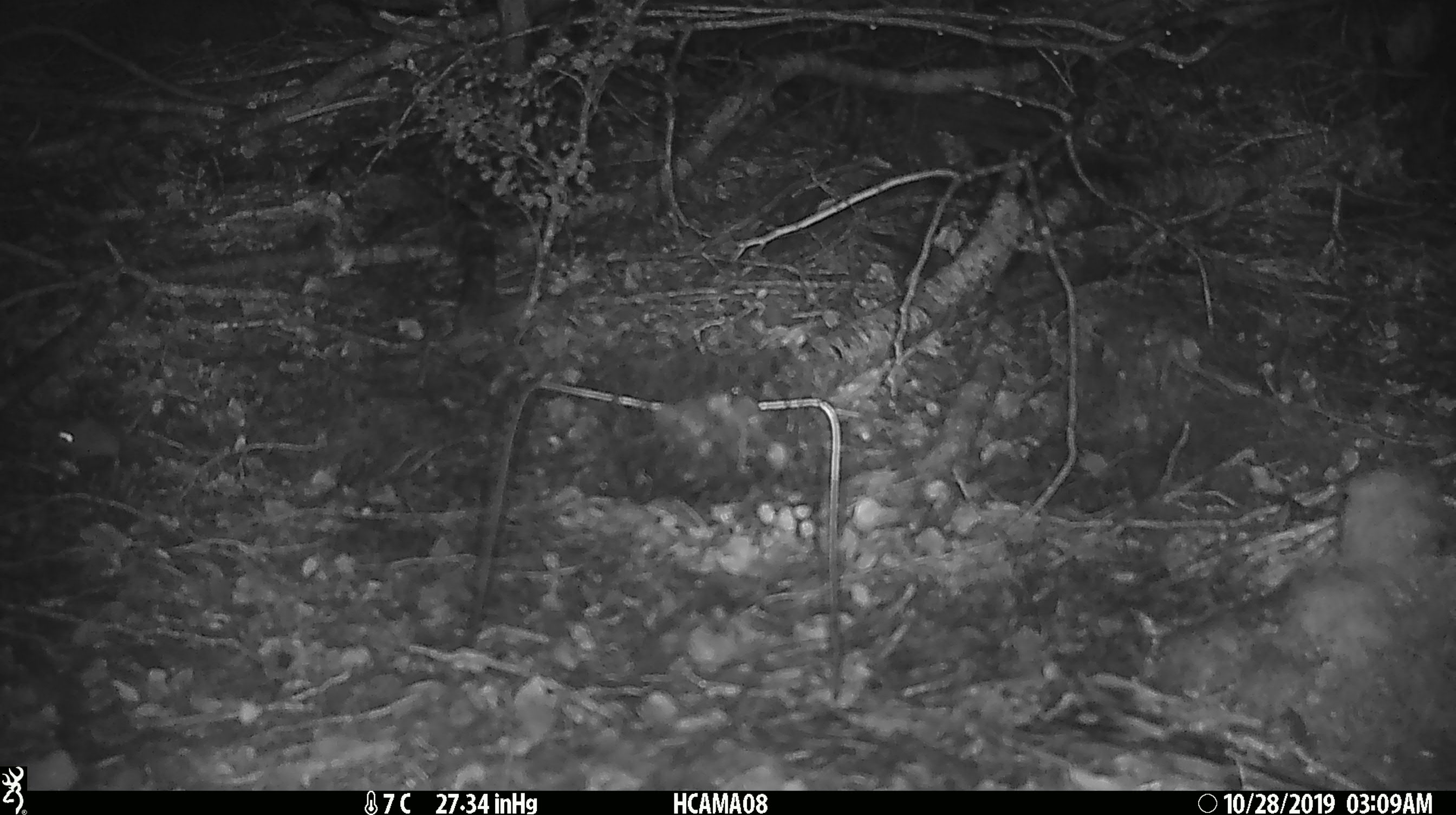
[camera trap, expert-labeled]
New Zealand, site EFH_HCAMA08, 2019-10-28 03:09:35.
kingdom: Animalia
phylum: Chordata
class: Mammalia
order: Rodentia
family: Muridae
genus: Mus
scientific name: Mus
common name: mouse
Mouse (Mus).